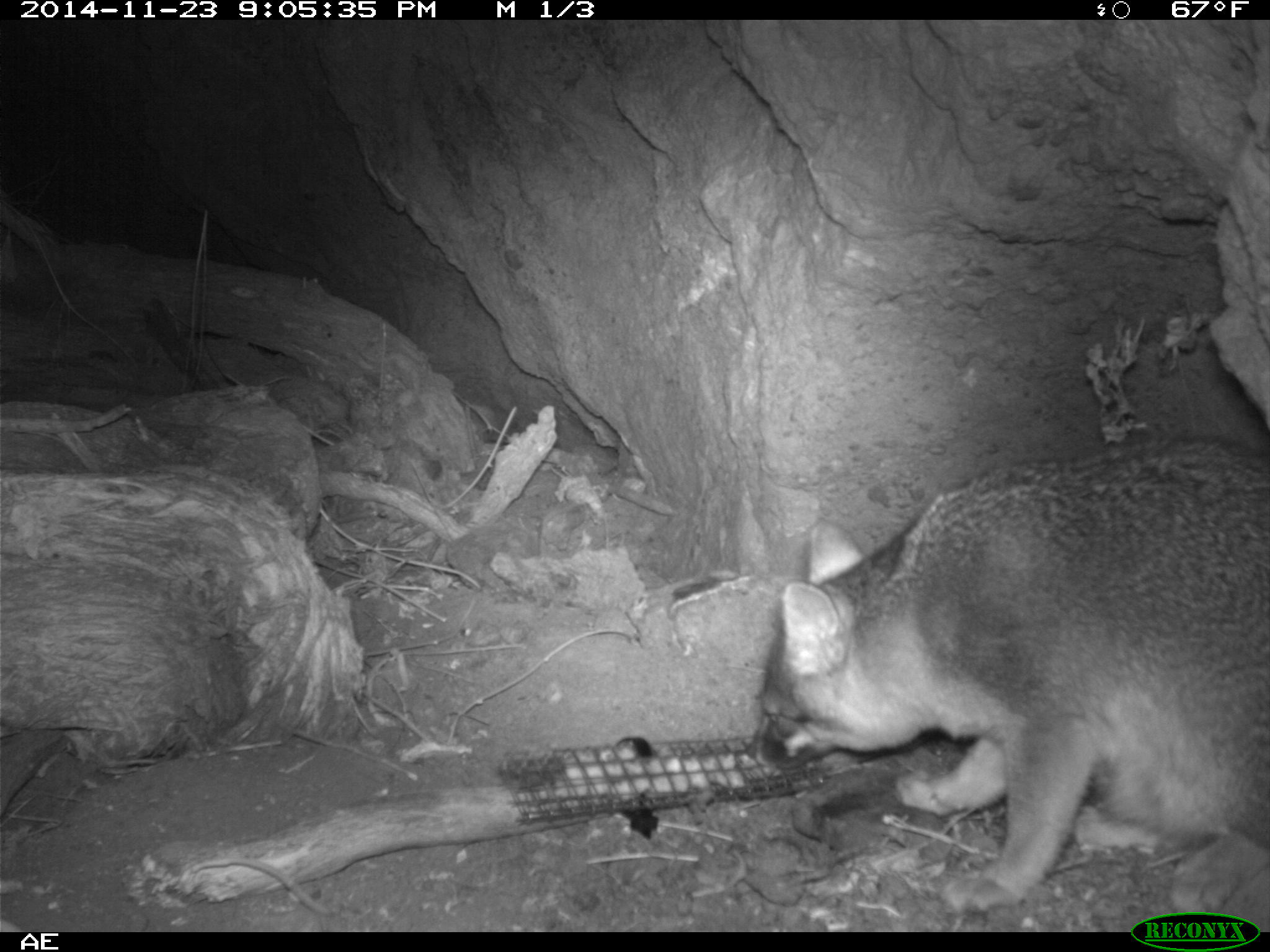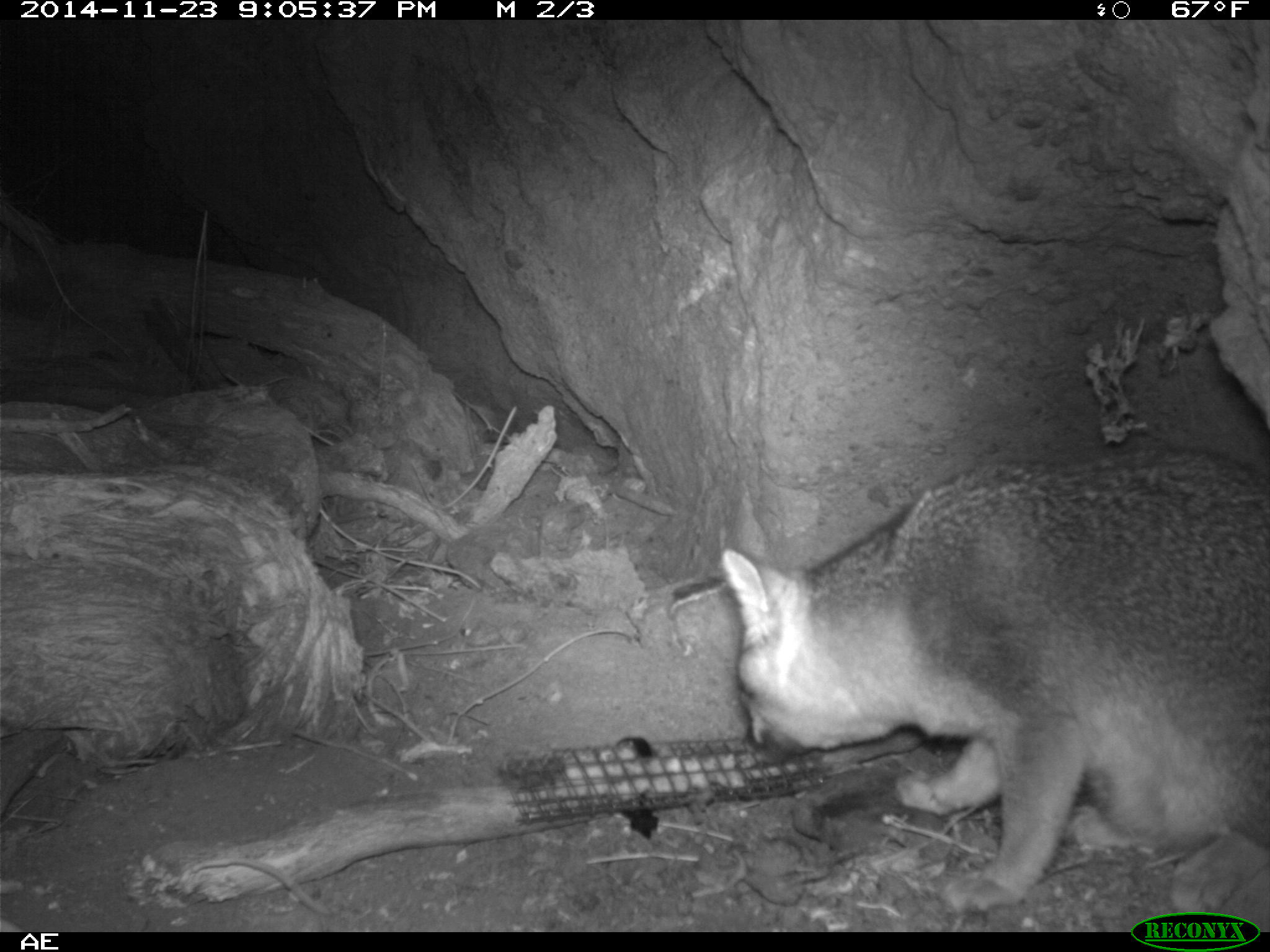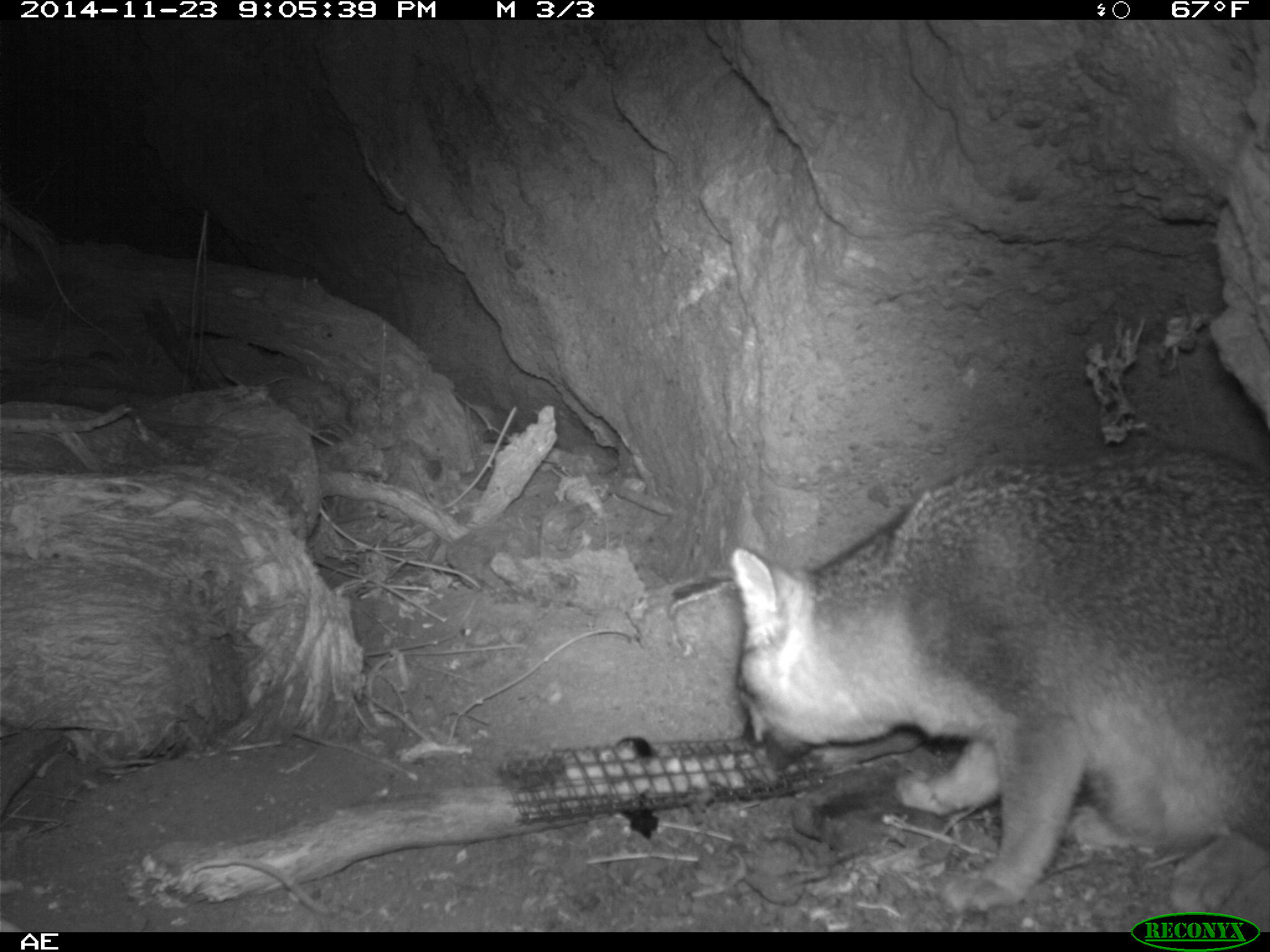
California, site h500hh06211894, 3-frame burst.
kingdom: Animalia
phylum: Chordata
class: Mammalia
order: Carnivora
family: Canidae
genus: Urocyon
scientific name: Urocyon littoralis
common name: island fox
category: fox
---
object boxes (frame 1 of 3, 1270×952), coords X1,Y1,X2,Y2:
fox: 744,433,1269,915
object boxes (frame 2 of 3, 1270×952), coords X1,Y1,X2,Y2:
fox: 719,446,1269,914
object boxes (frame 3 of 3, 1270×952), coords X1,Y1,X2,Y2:
fox: 727,447,1269,914